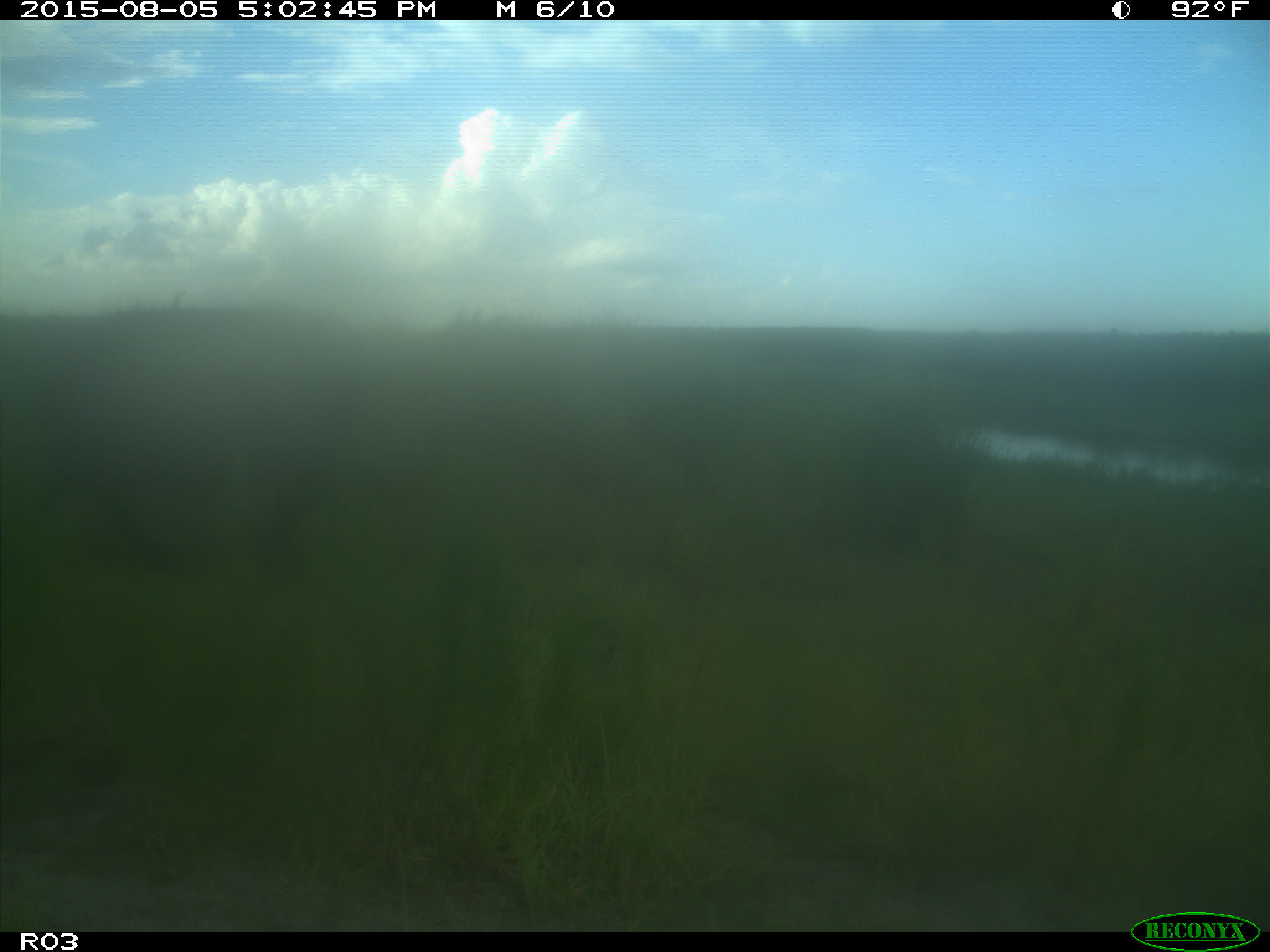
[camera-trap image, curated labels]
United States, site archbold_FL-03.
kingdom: Animalia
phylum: Chordata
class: Mammalia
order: Artiodactyla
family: Bovidae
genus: Bos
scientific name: Bos taurus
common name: domestic cow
Bos taurus (domestic cow).